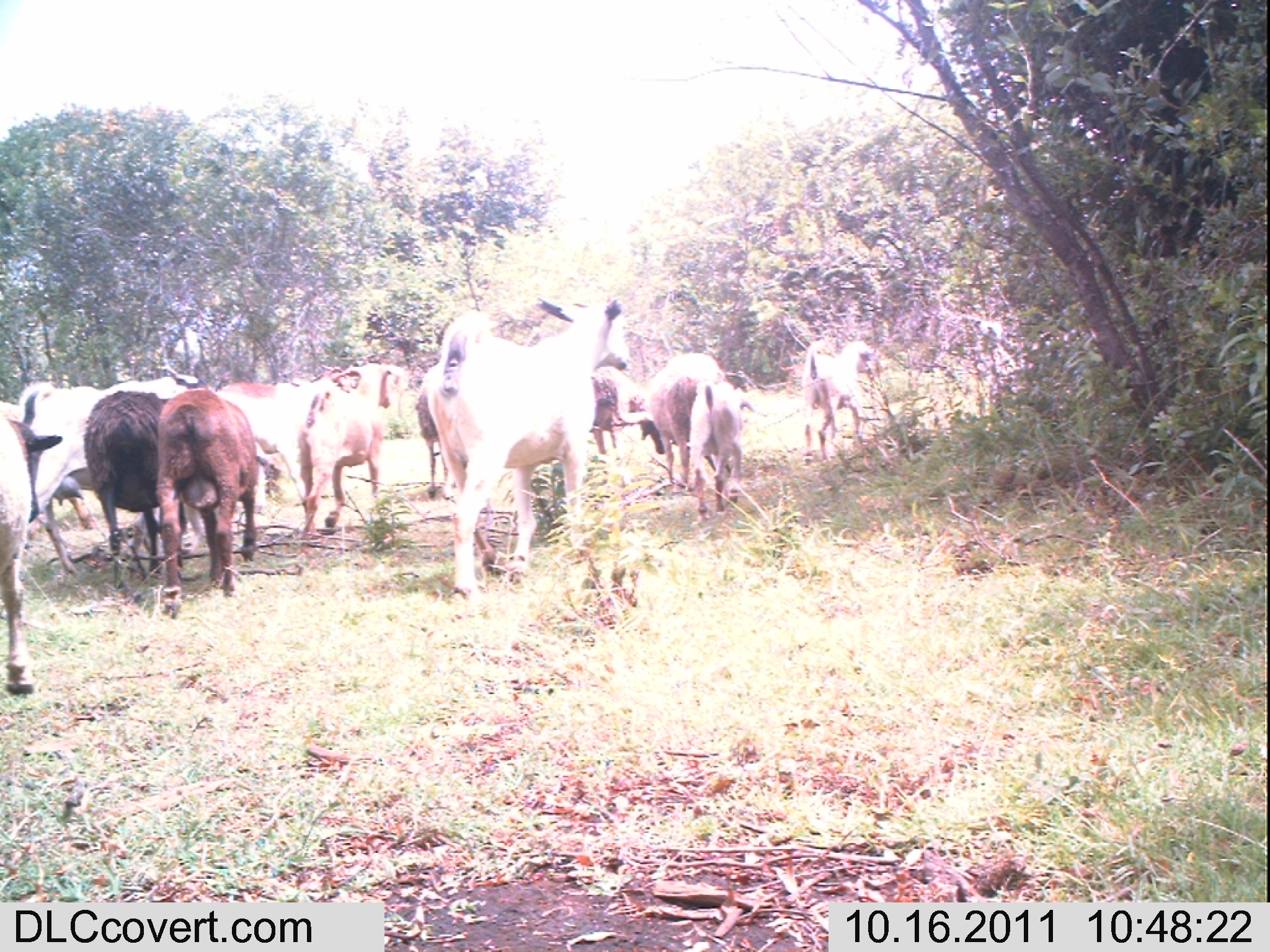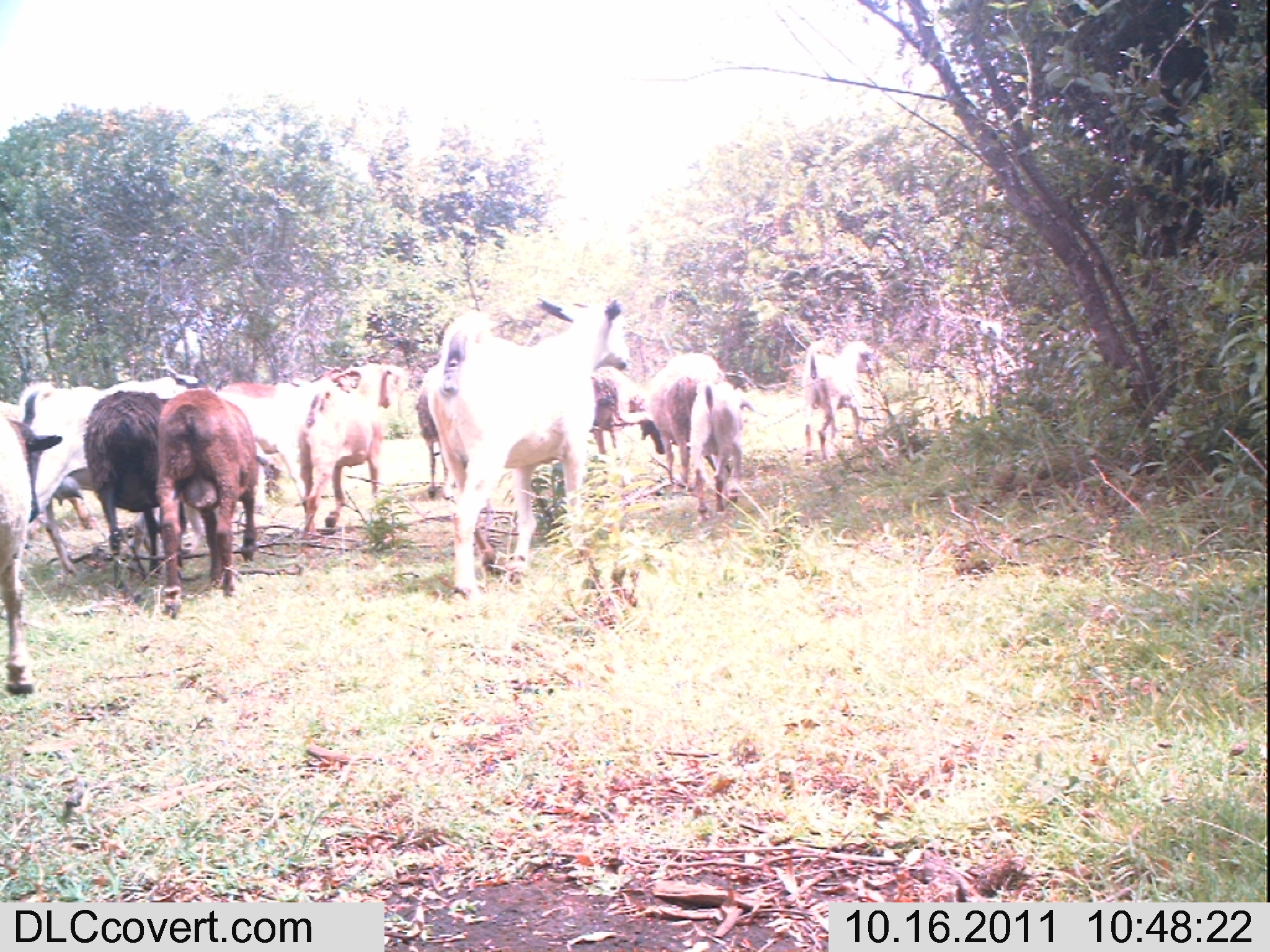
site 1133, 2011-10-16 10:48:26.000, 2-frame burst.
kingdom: Animalia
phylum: Chordata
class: Mammalia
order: Artiodactyla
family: Bovidae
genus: Capra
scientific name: Capra aegagrus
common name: wild goat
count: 7